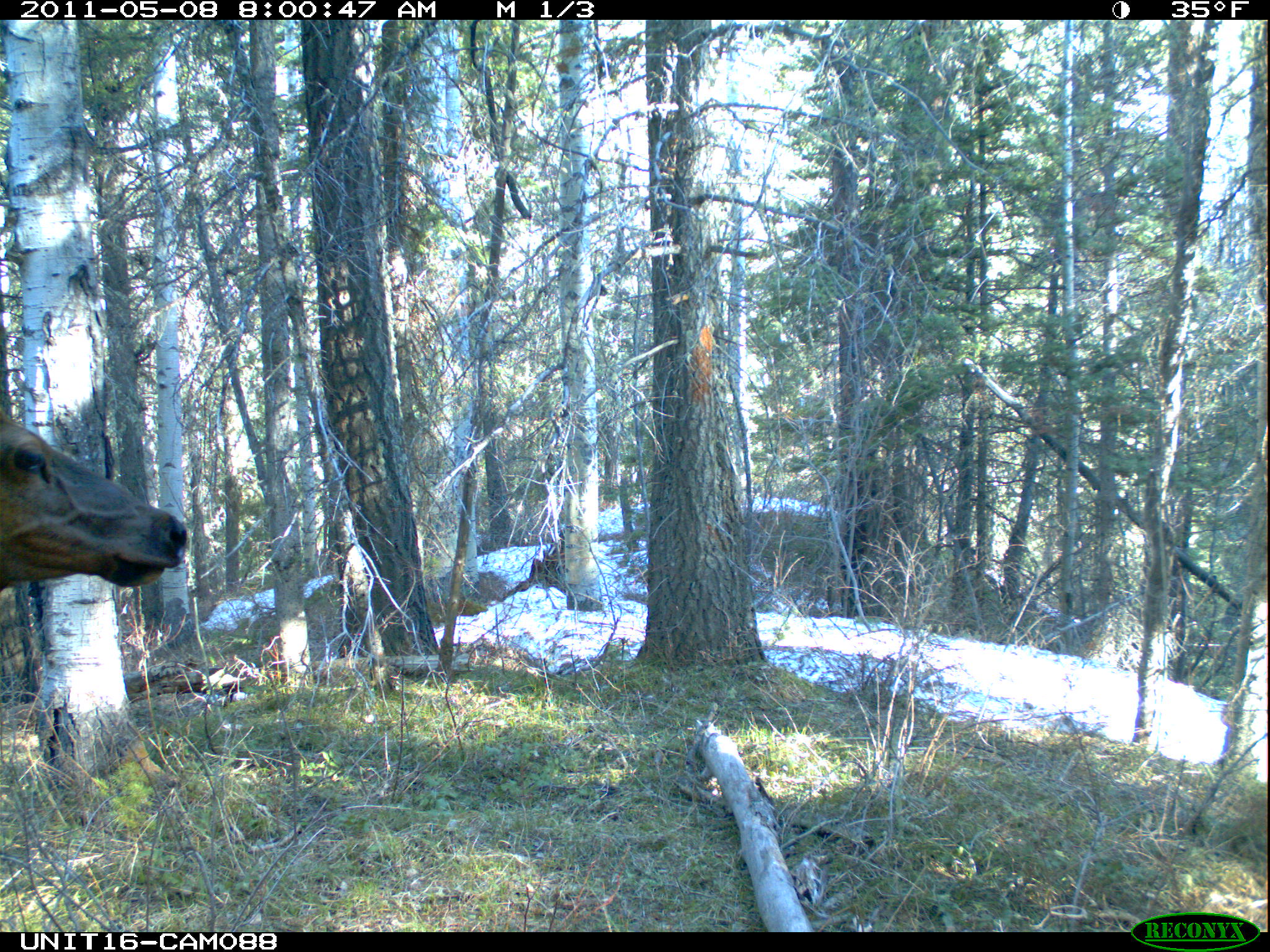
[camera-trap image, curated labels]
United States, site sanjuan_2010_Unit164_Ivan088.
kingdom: Animalia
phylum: Chordata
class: Mammalia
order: Artiodactyla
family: Cervidae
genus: Cervus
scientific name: Cervus elaphus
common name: red deer